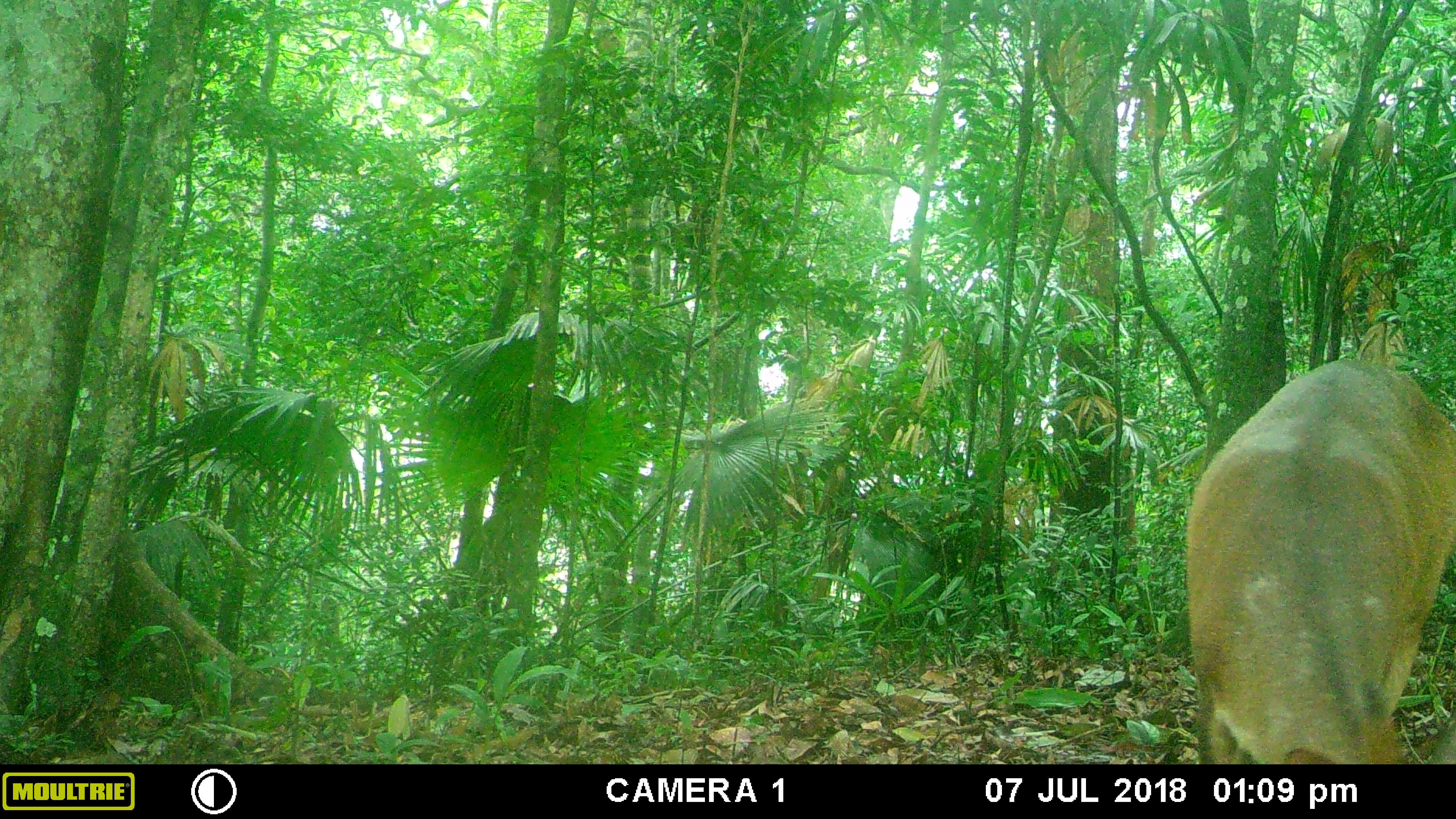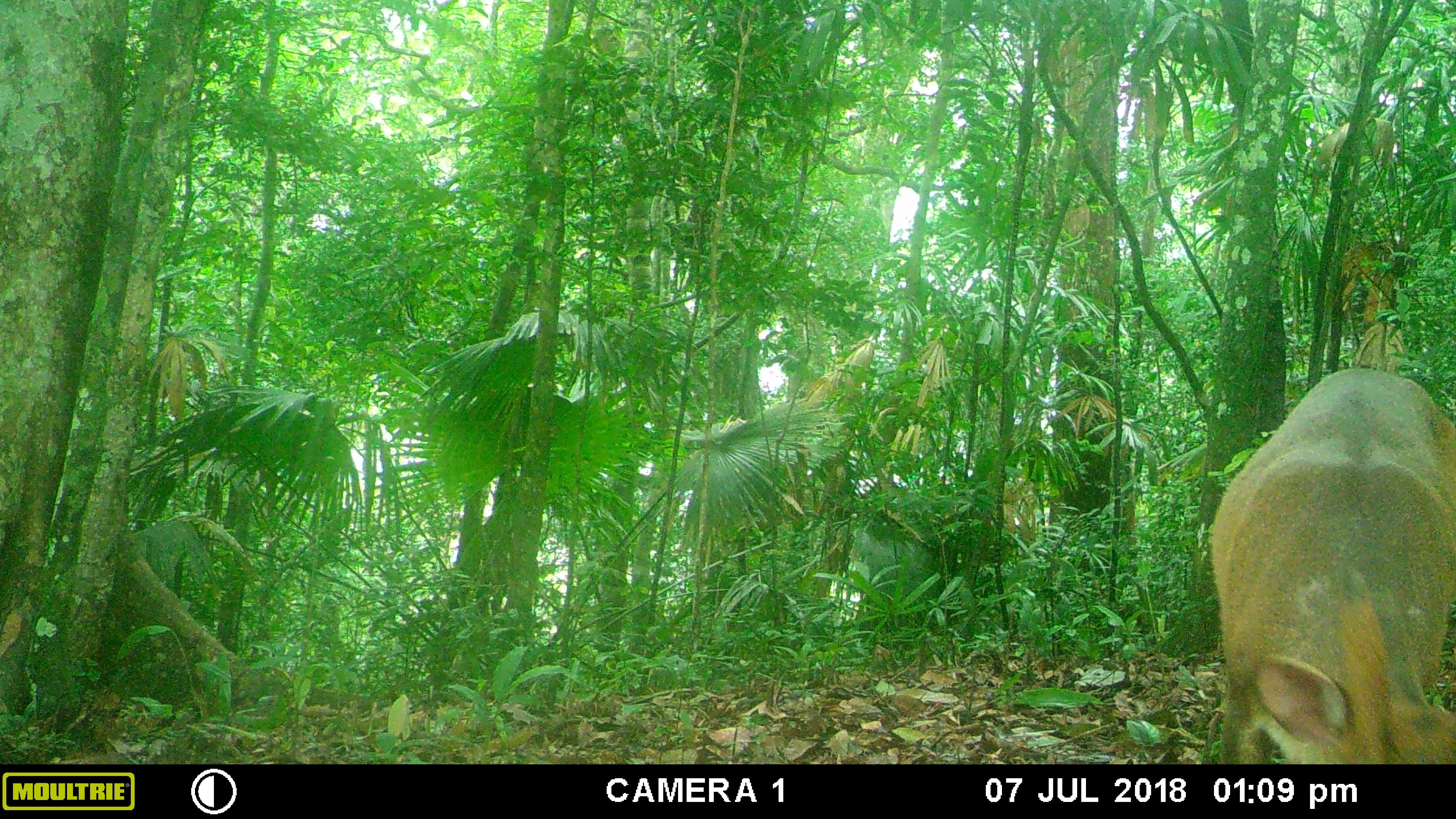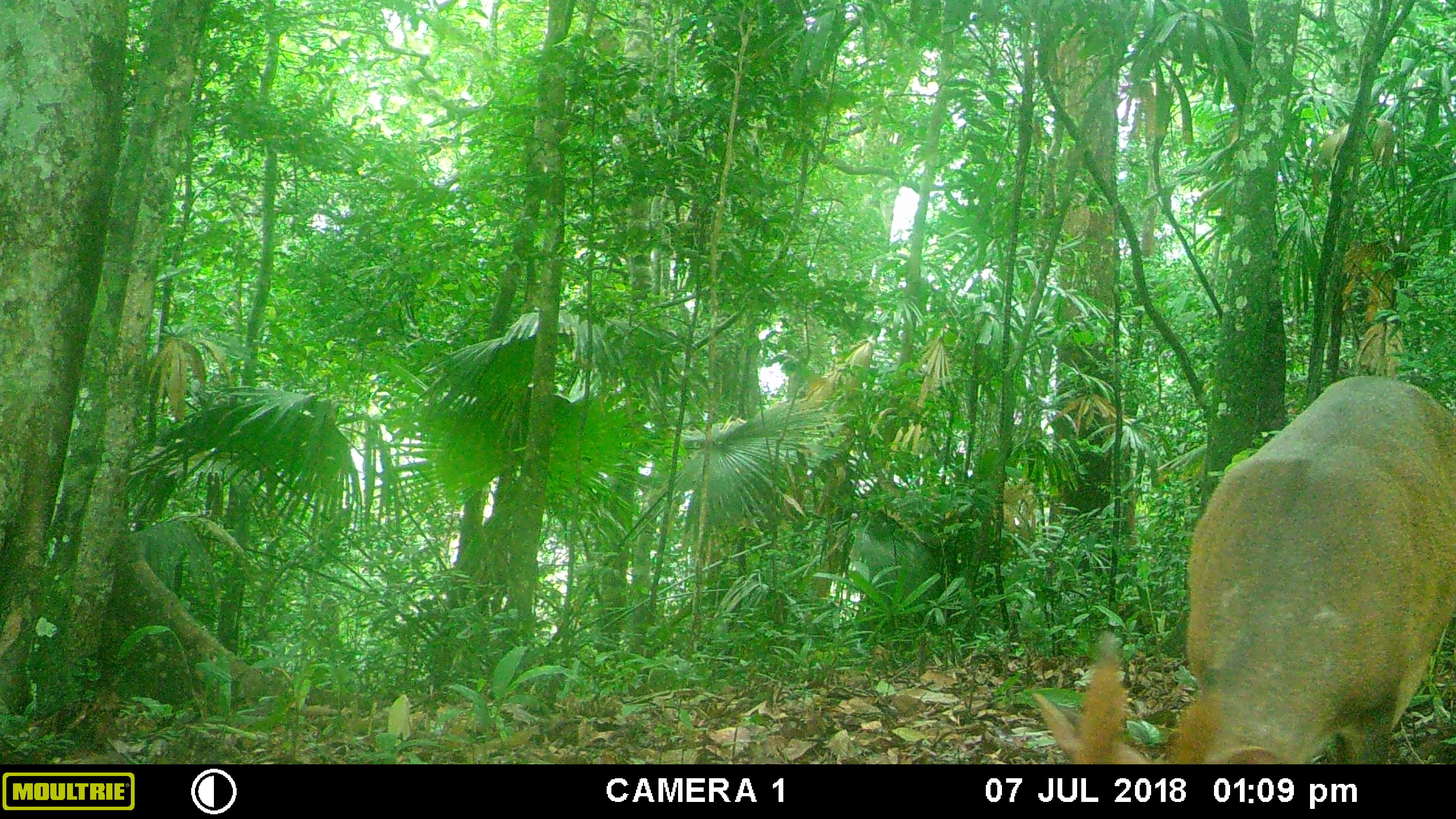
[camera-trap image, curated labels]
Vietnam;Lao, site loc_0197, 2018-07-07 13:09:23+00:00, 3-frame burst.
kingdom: Animalia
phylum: Chordata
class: Mammalia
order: Artiodactyla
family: Cervidae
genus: Muntiacus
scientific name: Muntiacus vuquangensis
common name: large-antlered muntjac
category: large antlered muntjac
Large antlered muntjac (large-antlered muntjac) (Muntiacus vuquangensis). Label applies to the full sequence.